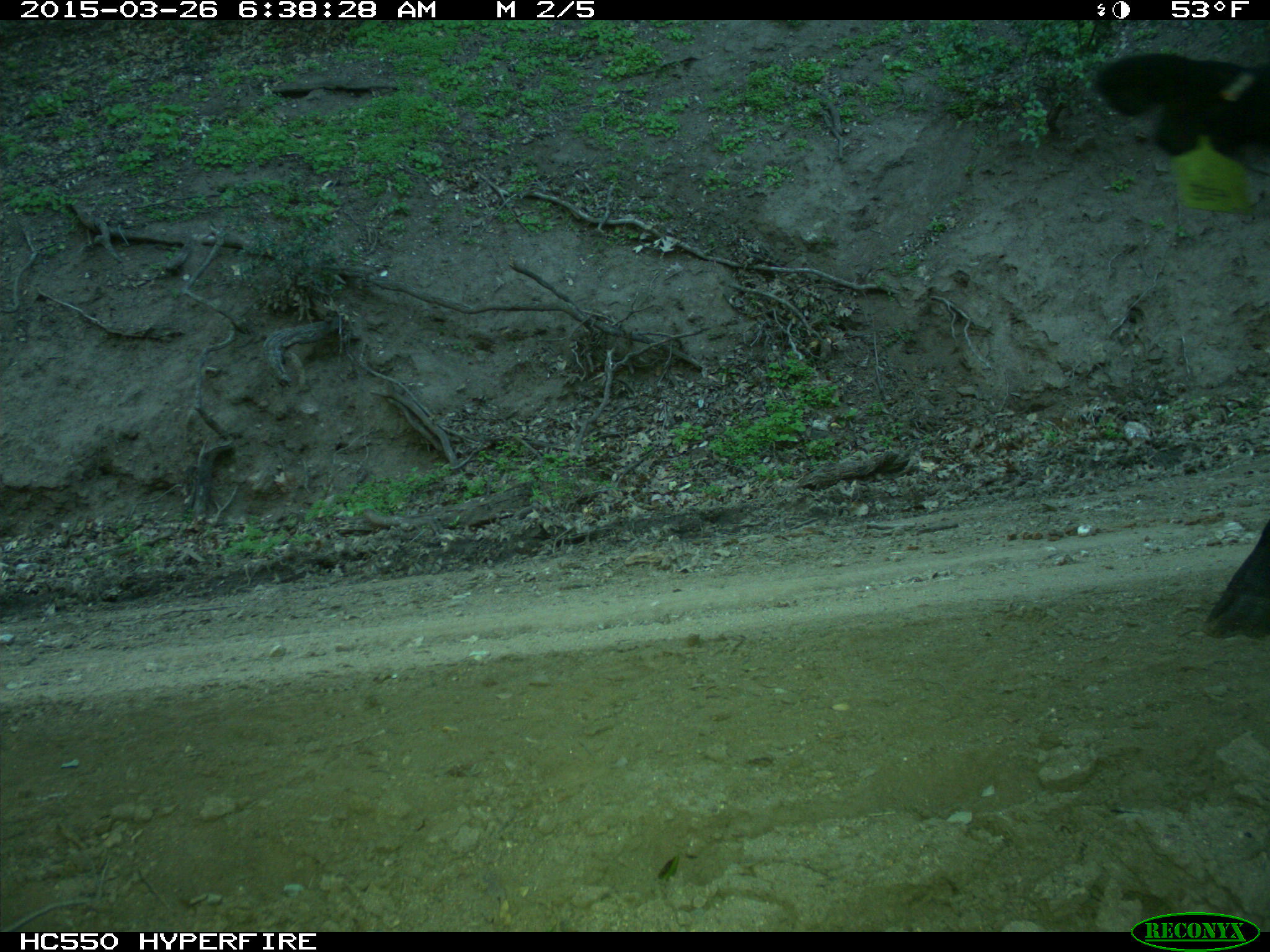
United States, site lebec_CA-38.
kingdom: Animalia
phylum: Chordata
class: Mammalia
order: Artiodactyla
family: Bovidae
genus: Bos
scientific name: Bos taurus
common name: domestic cow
Bos taurus (domestic cow).